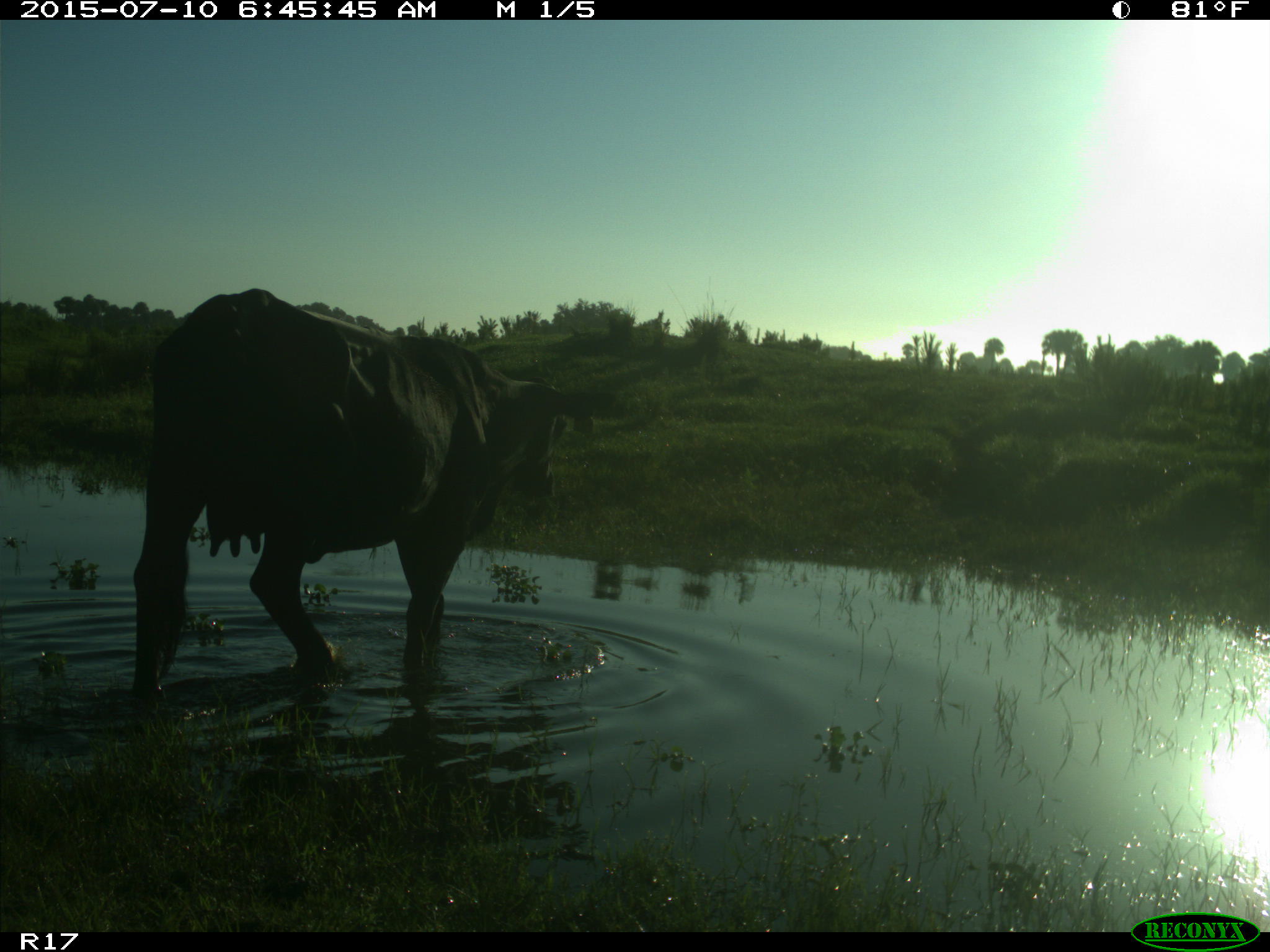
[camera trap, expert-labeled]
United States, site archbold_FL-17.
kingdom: Animalia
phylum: Chordata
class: Mammalia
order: Artiodactyla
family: Bovidae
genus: Bos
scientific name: Bos taurus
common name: domestic cow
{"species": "Bos taurus (domestic cow)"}